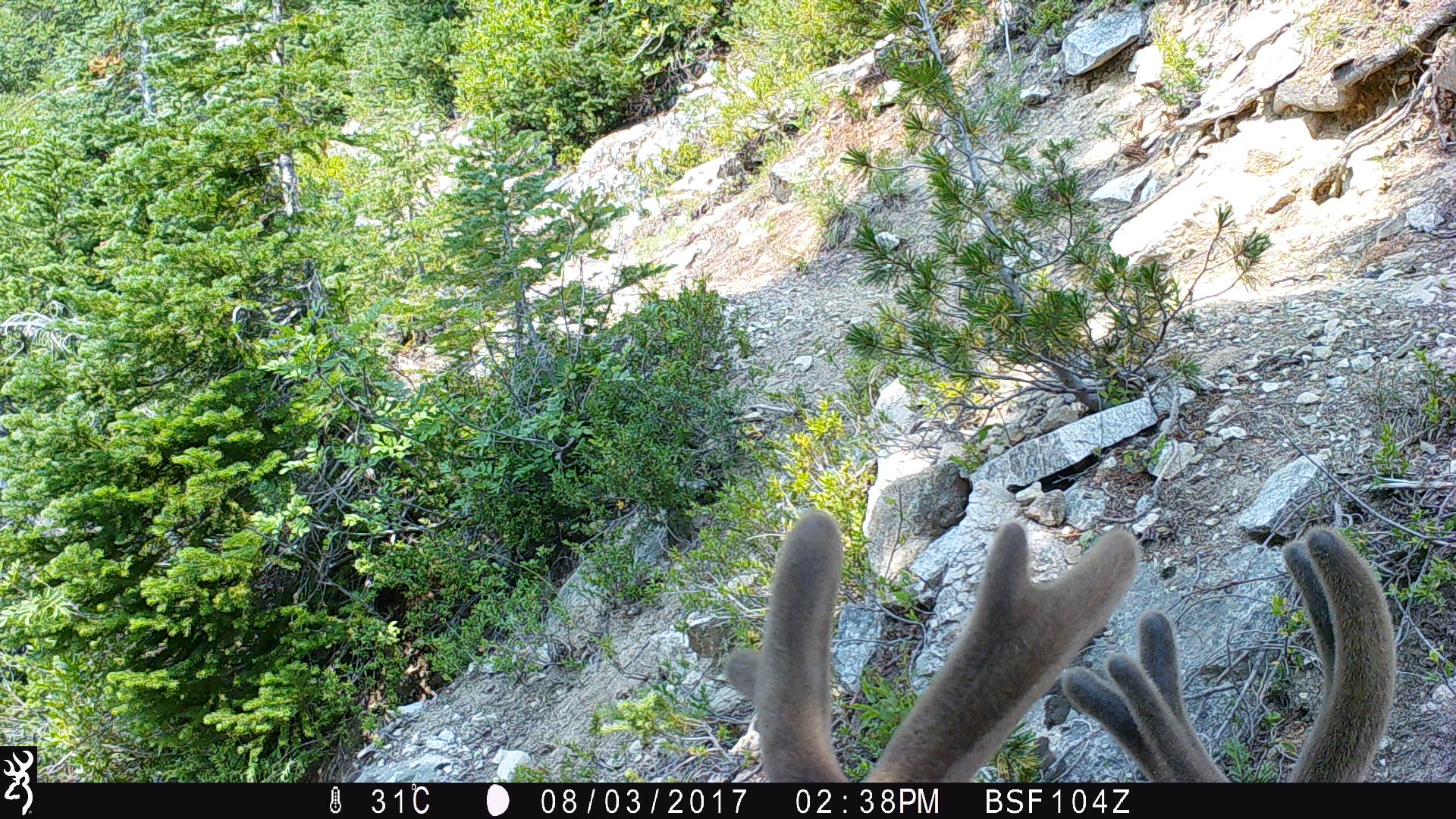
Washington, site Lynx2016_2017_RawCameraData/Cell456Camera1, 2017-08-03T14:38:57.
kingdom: Animalia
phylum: Chordata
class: Mammalia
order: Artiodactyla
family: Cervidae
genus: Odocoileus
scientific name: Odocoileus hemionus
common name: mule deer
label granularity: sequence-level